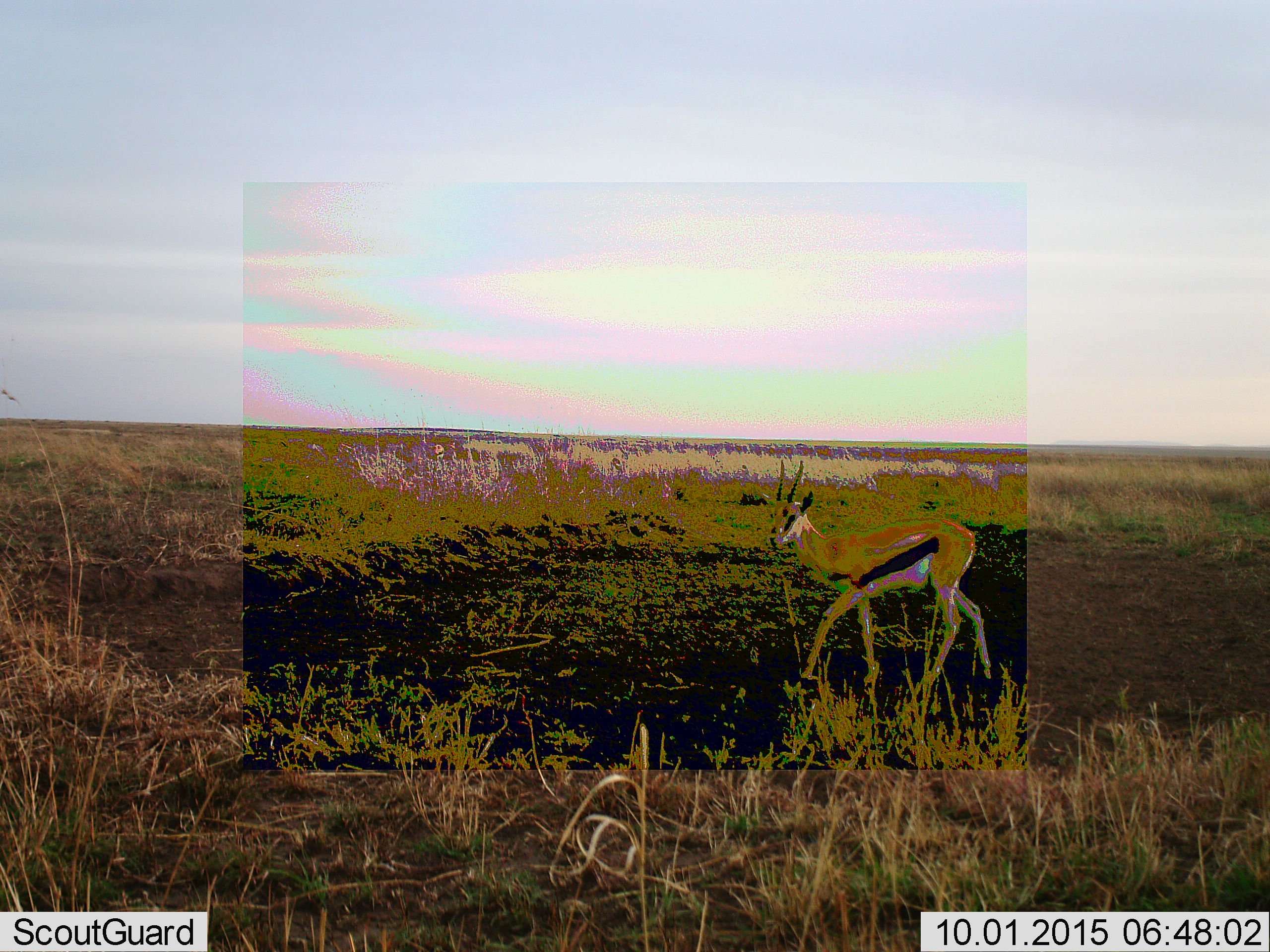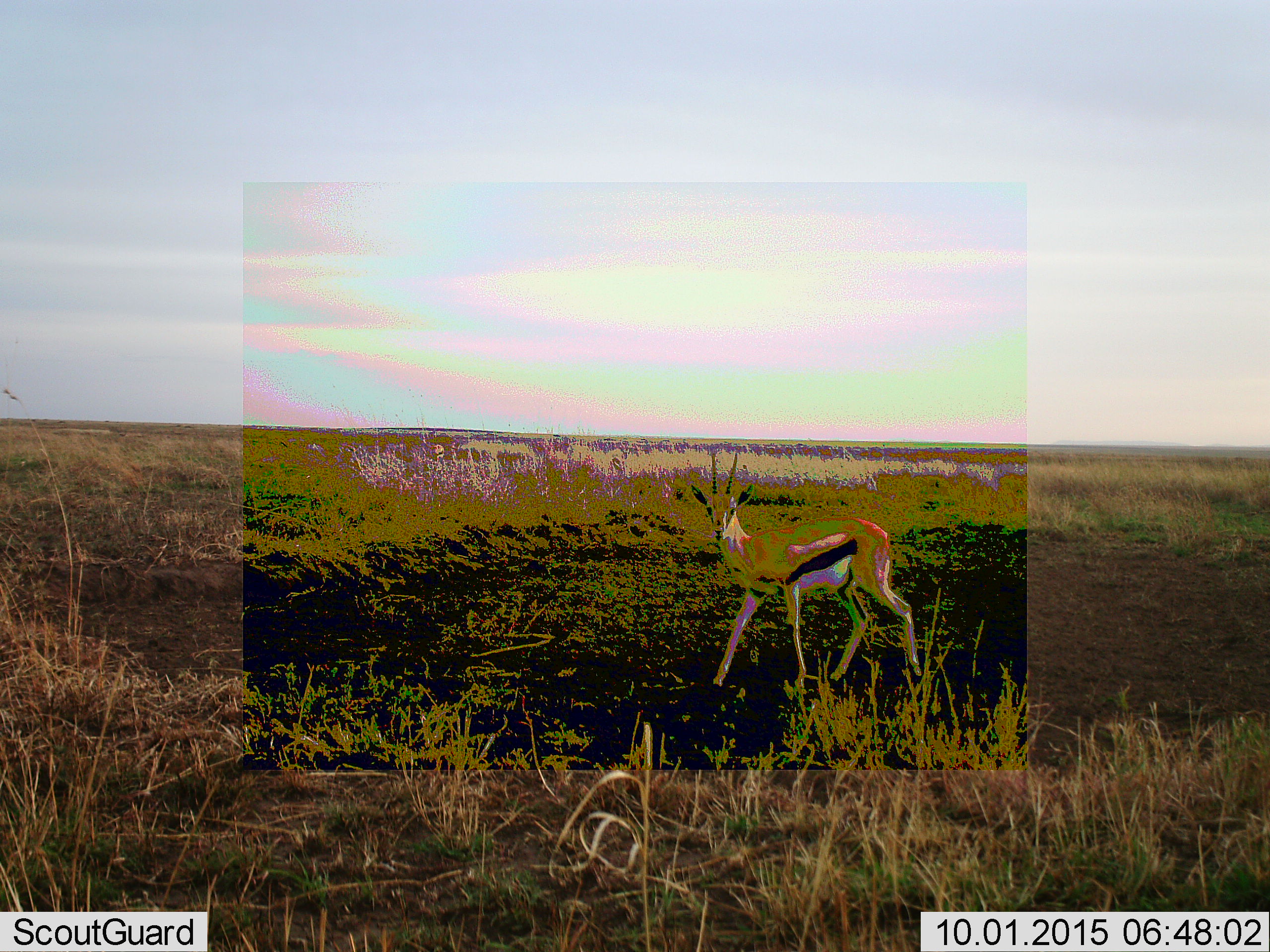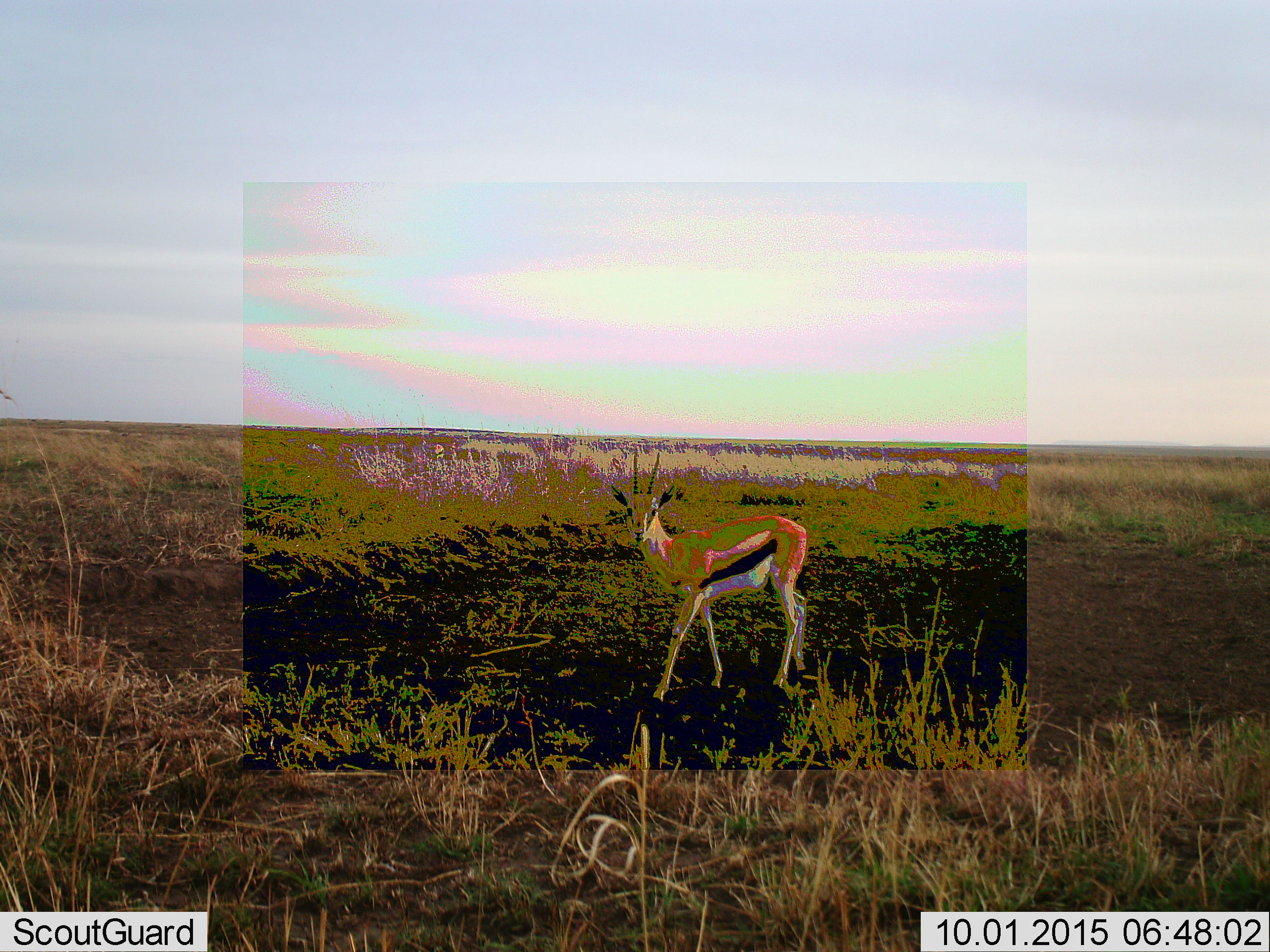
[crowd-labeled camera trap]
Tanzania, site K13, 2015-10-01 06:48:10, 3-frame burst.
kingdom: Animalia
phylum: Chordata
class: Mammalia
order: Artiodactyla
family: Bovidae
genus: Eudorcas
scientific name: Eudorcas thomsonii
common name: thomson's gazelle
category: gazellethomsons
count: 1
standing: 22%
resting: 0%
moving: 89%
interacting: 0%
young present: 0%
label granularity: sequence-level